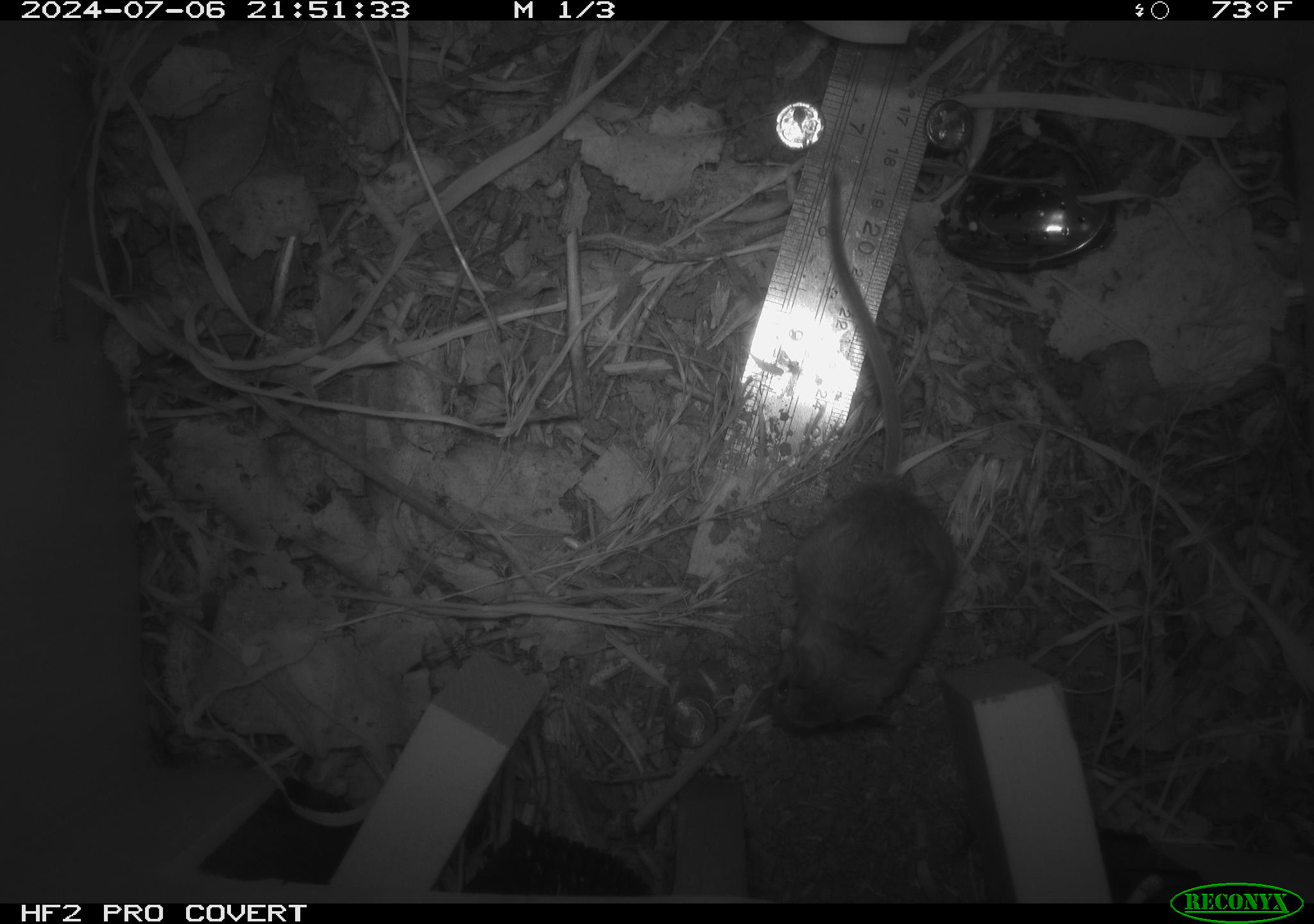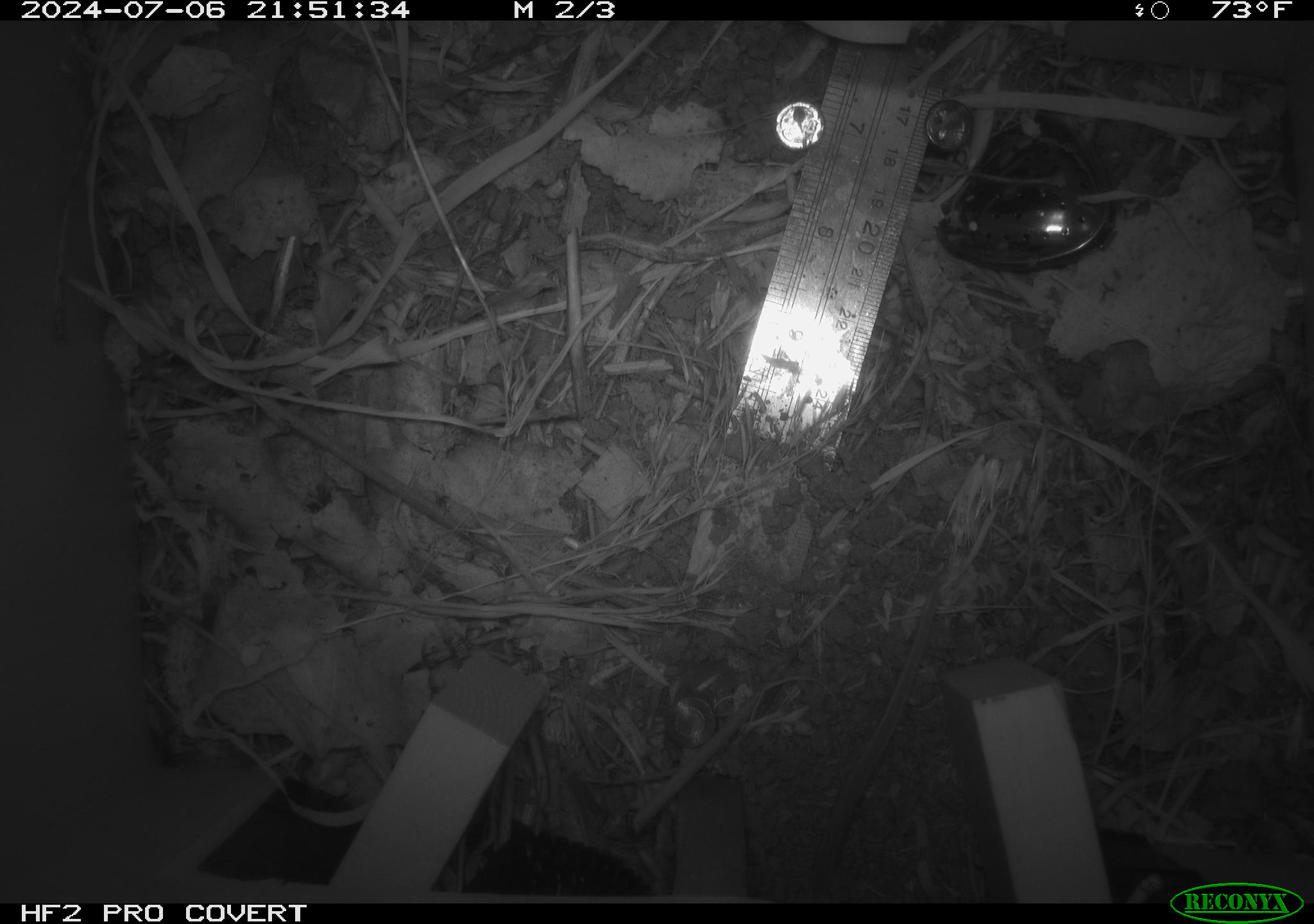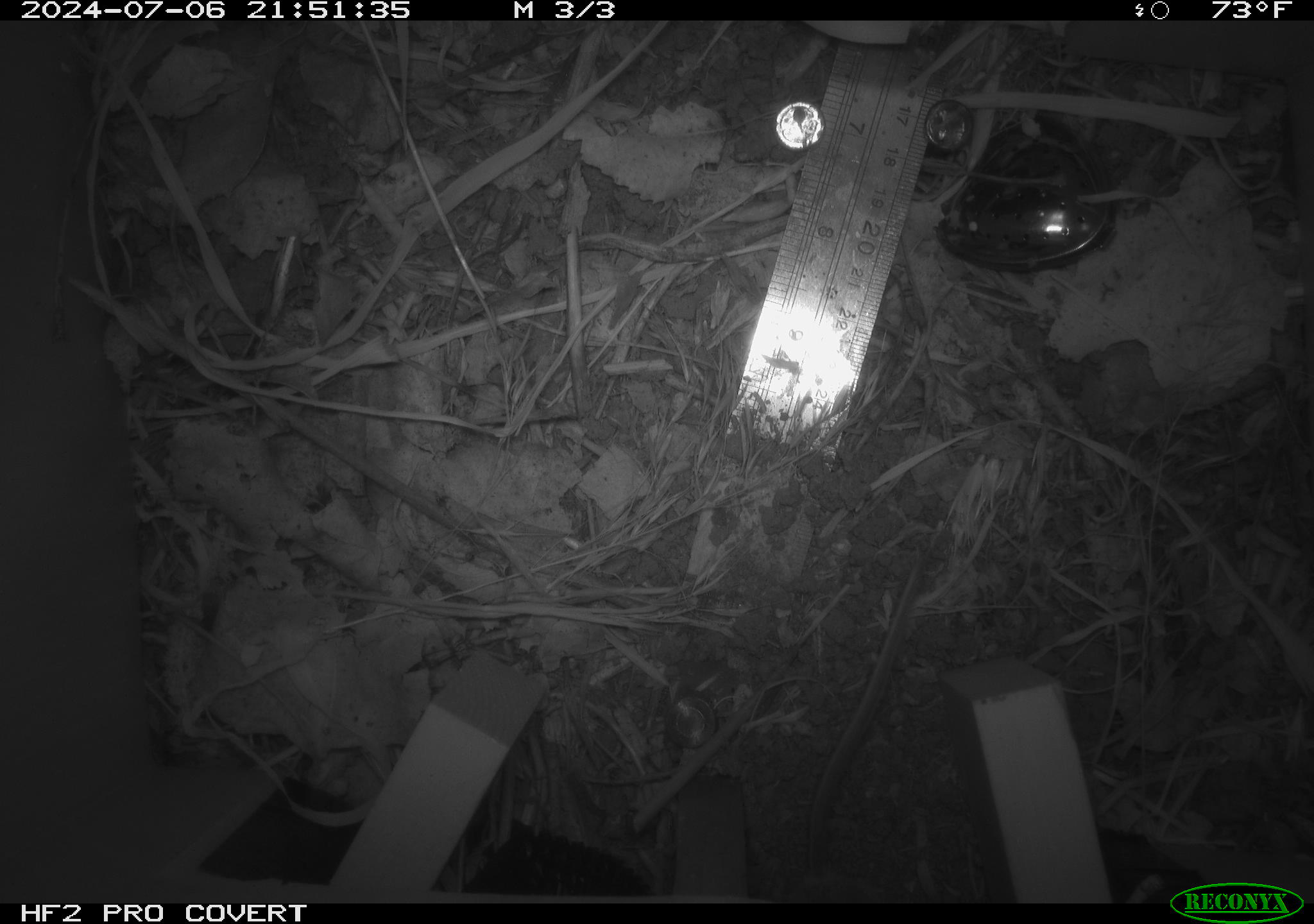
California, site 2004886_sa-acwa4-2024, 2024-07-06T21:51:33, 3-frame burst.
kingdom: Animalia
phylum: Chordata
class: Mammalia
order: Rodentia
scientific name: Rodentia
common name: mouse species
Mouse species (Rodentia).